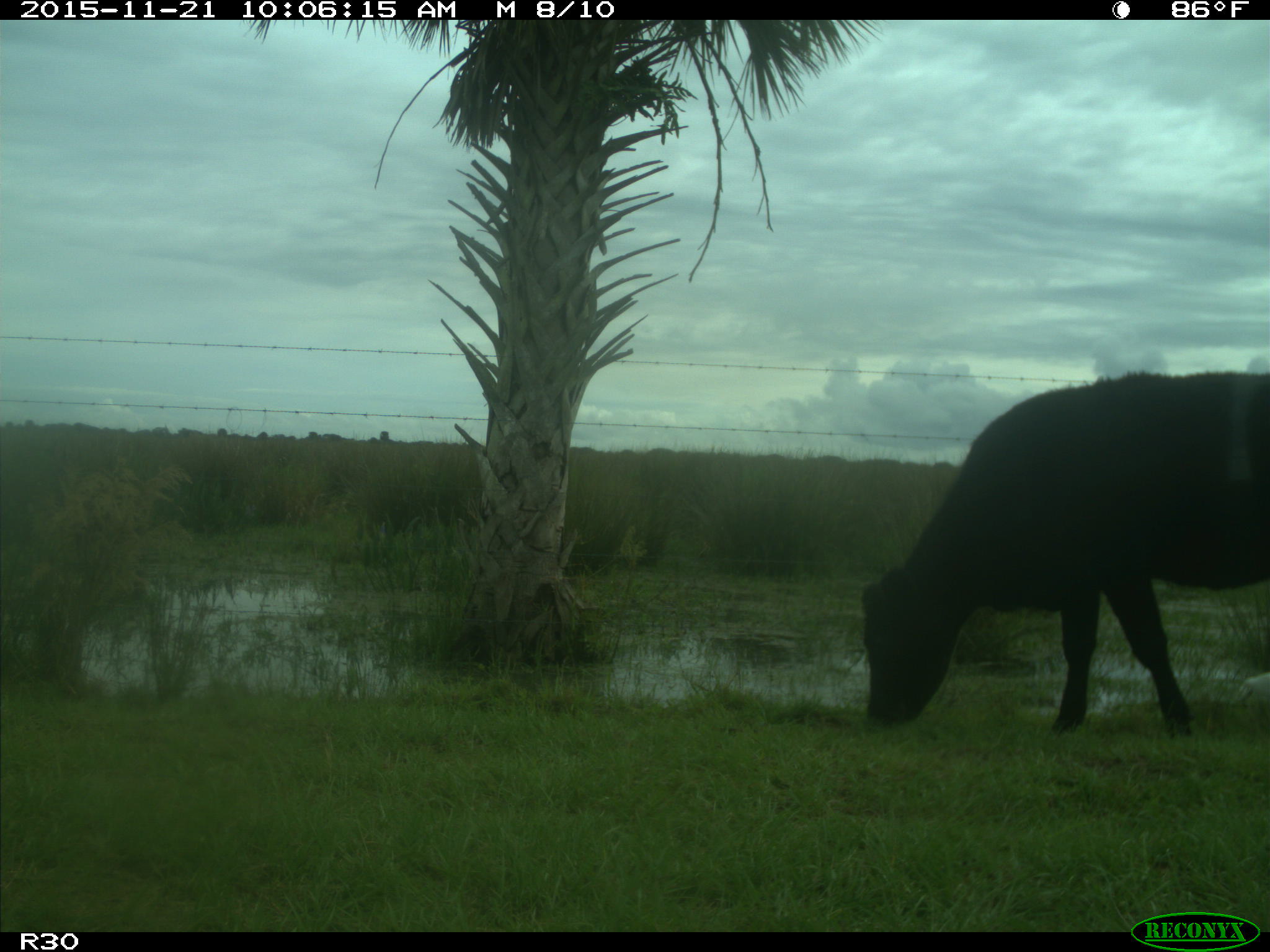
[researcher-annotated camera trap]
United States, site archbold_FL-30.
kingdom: Animalia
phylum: Chordata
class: Mammalia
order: Artiodactyla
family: Bovidae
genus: Bos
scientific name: Bos taurus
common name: domestic cow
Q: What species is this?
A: Bos taurus (domestic cow).